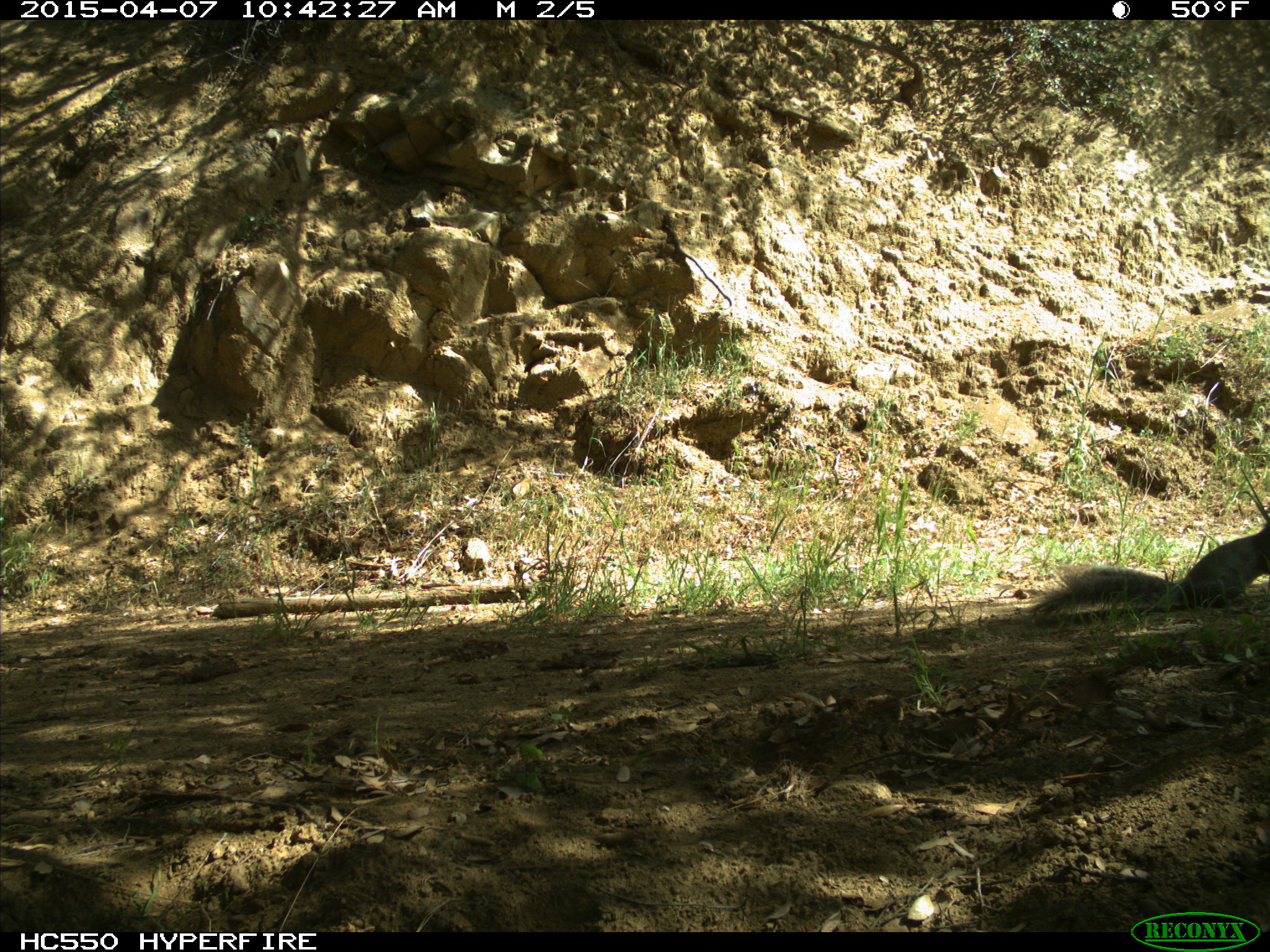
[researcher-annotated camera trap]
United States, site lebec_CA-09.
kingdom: Animalia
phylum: Chordata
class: Mammalia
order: Rodentia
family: Sciuridae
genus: Sciurus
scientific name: Sciurus carolinensis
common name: eastern gray squirrel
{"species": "Sciurus carolinensis (eastern gray squirrel)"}